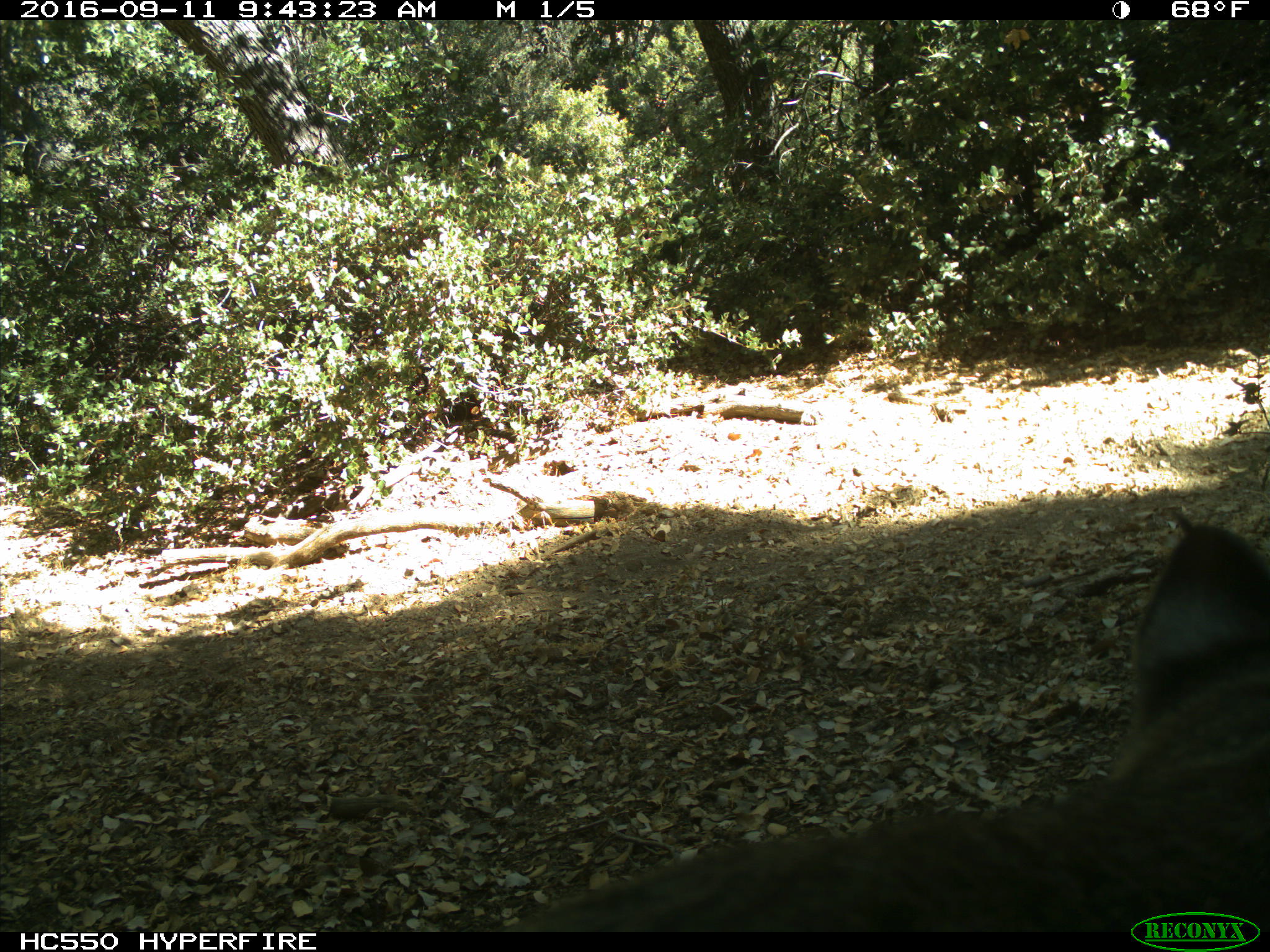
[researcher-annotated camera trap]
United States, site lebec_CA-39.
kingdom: Animalia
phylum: Chordata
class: Mammalia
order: Carnivora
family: Felidae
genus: Lynx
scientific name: Lynx rufus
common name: bobcat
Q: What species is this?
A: Lynx rufus (bobcat).